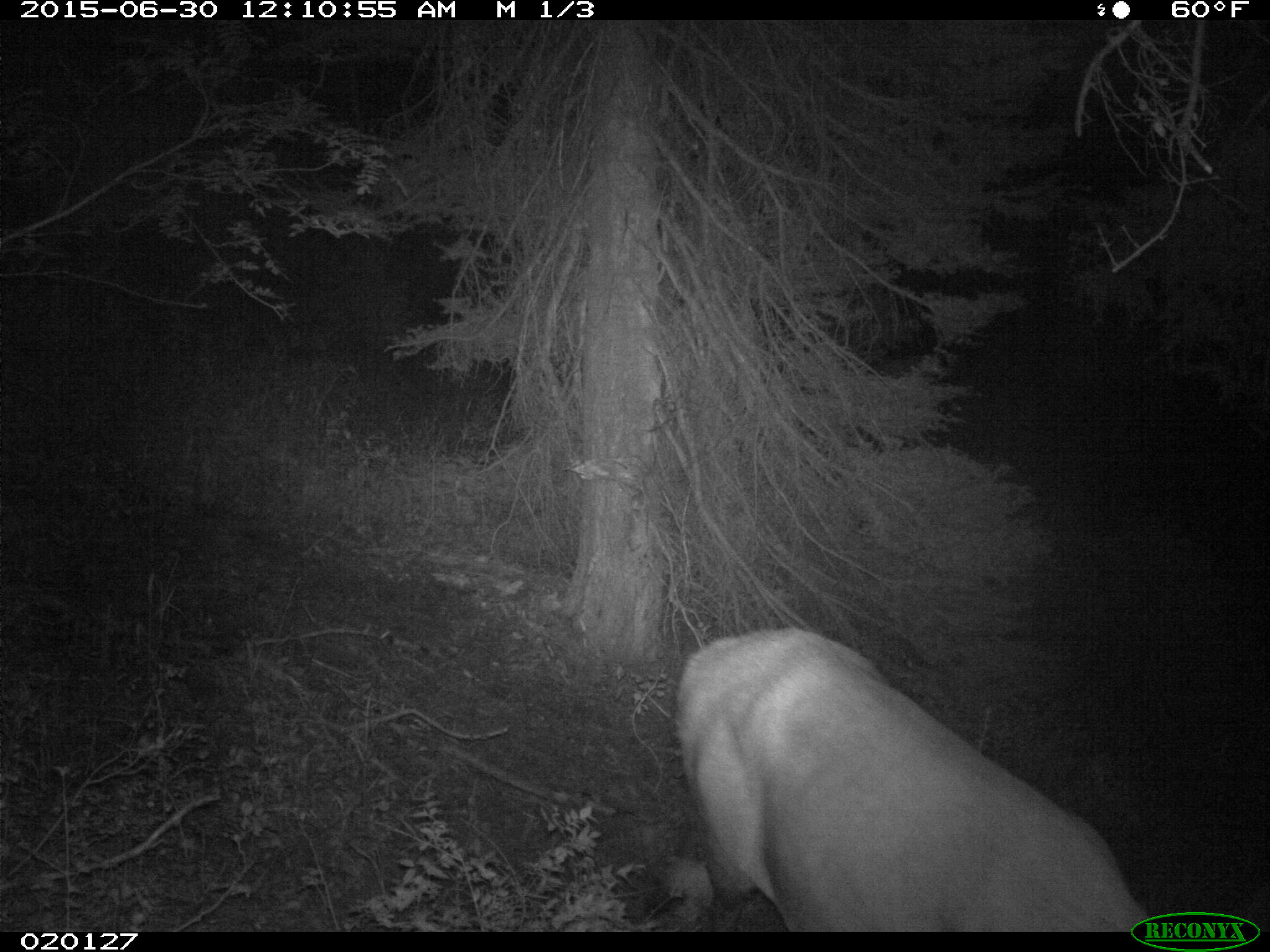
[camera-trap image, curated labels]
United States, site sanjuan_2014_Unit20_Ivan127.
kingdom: Animalia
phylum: Chordata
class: Mammalia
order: Artiodactyla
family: Cervidae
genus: Cervus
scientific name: Cervus elaphus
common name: red deer